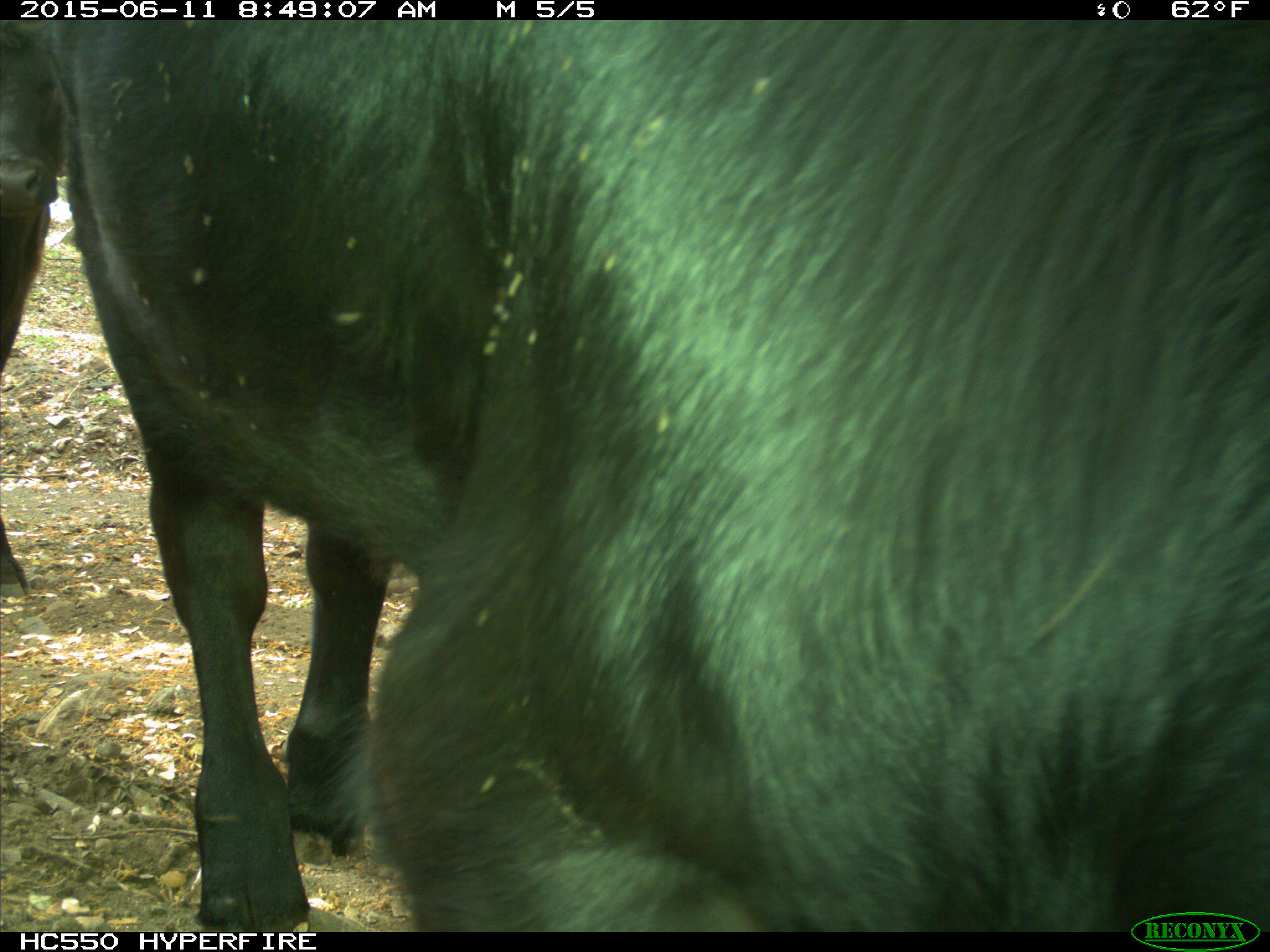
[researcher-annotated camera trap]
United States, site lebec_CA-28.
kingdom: Animalia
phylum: Chordata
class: Mammalia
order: Artiodactyla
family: Bovidae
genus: Bos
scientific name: Bos taurus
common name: domestic cow